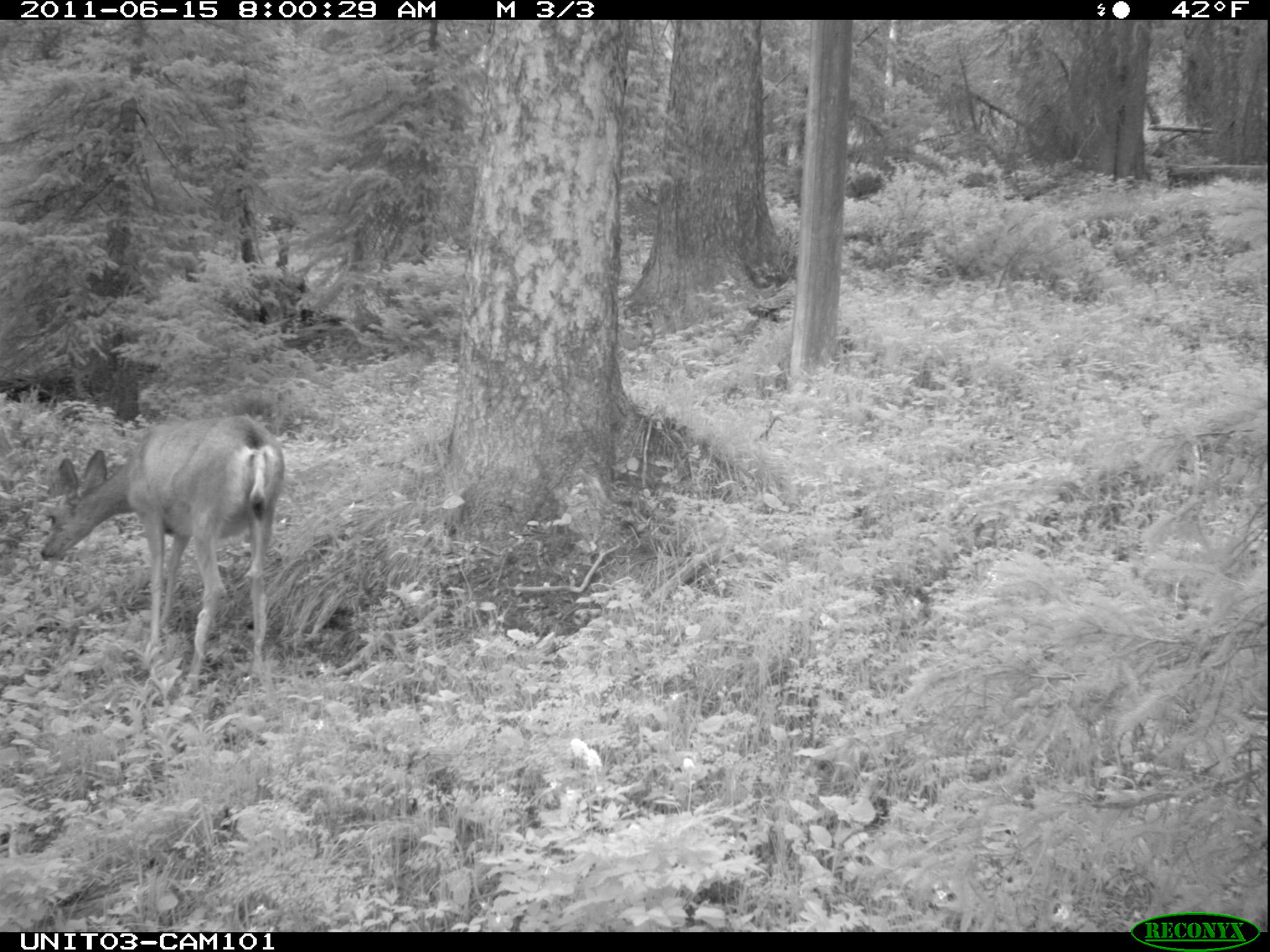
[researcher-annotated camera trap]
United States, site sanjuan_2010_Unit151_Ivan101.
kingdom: Animalia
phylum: Chordata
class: Mammalia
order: Artiodactyla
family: Cervidae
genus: Odocoileus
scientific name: Odocoileus hemionus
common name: mule deer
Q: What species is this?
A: Odocoileus hemionus (mule deer).